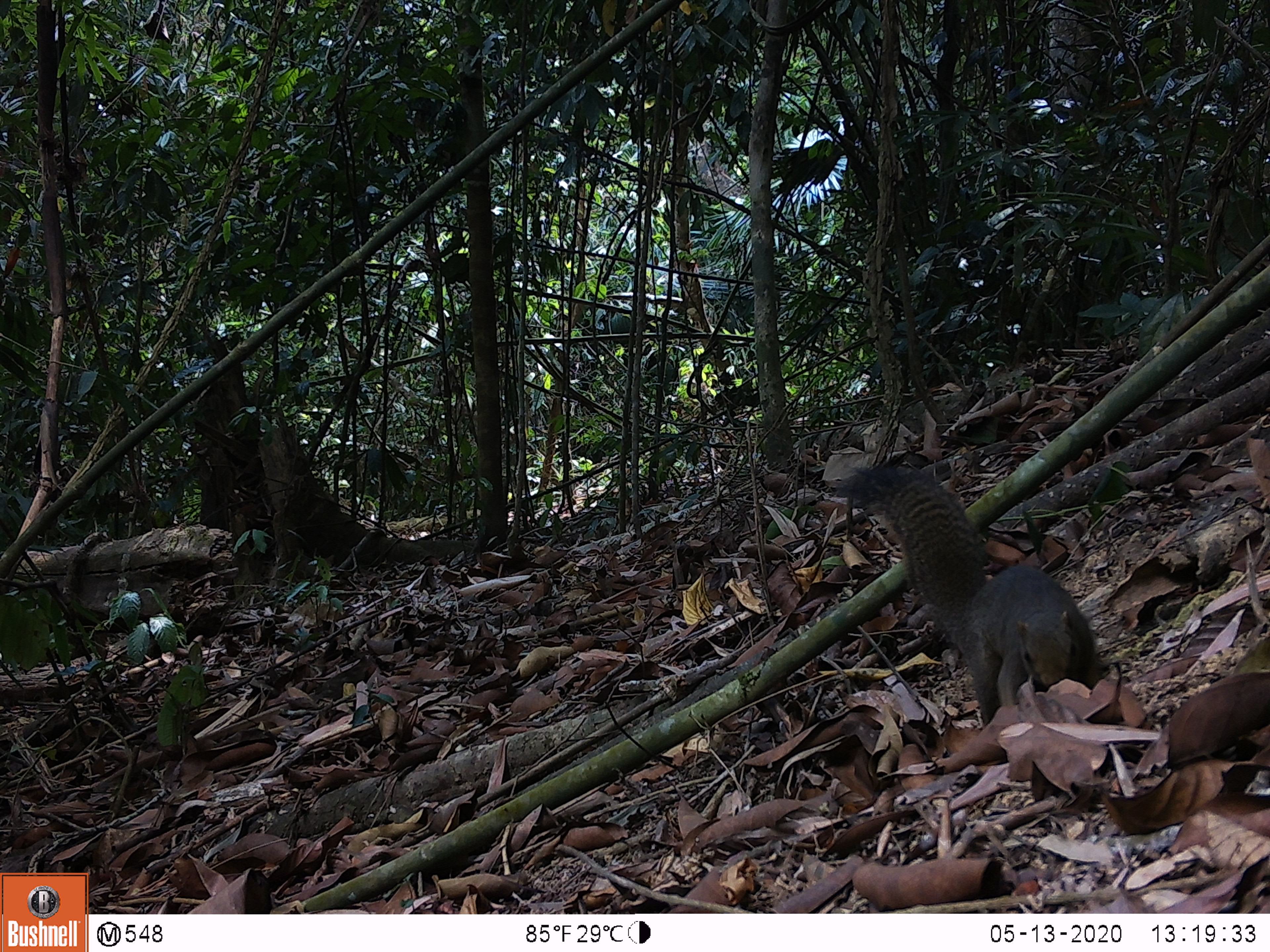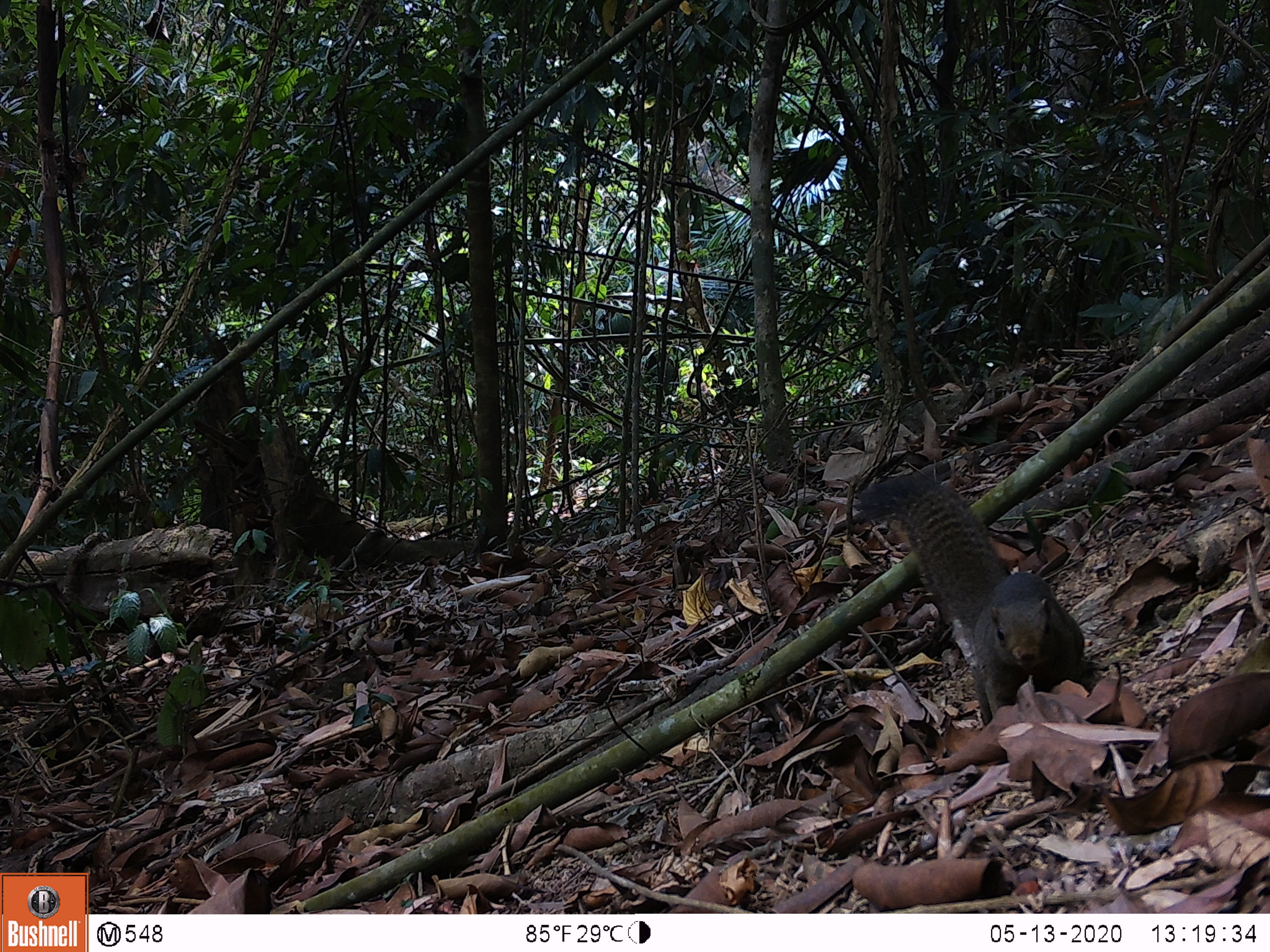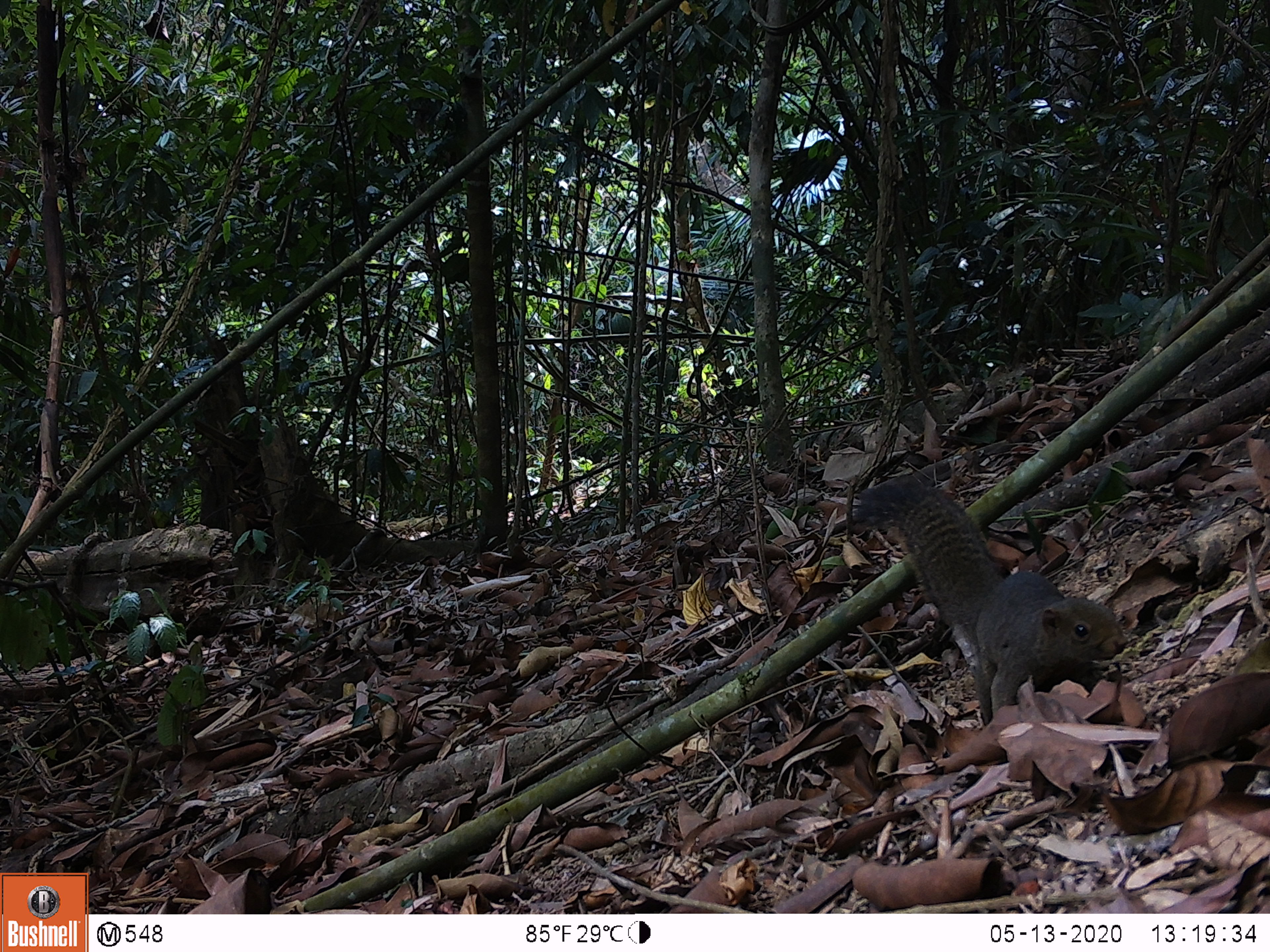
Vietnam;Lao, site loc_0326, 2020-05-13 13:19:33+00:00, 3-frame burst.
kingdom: Animalia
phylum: Chordata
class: Mammalia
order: Rodentia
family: Sciuridae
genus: Callosciurus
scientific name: Callosciurus erythraeus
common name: pallas's squirrel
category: pallass squirrel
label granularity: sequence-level